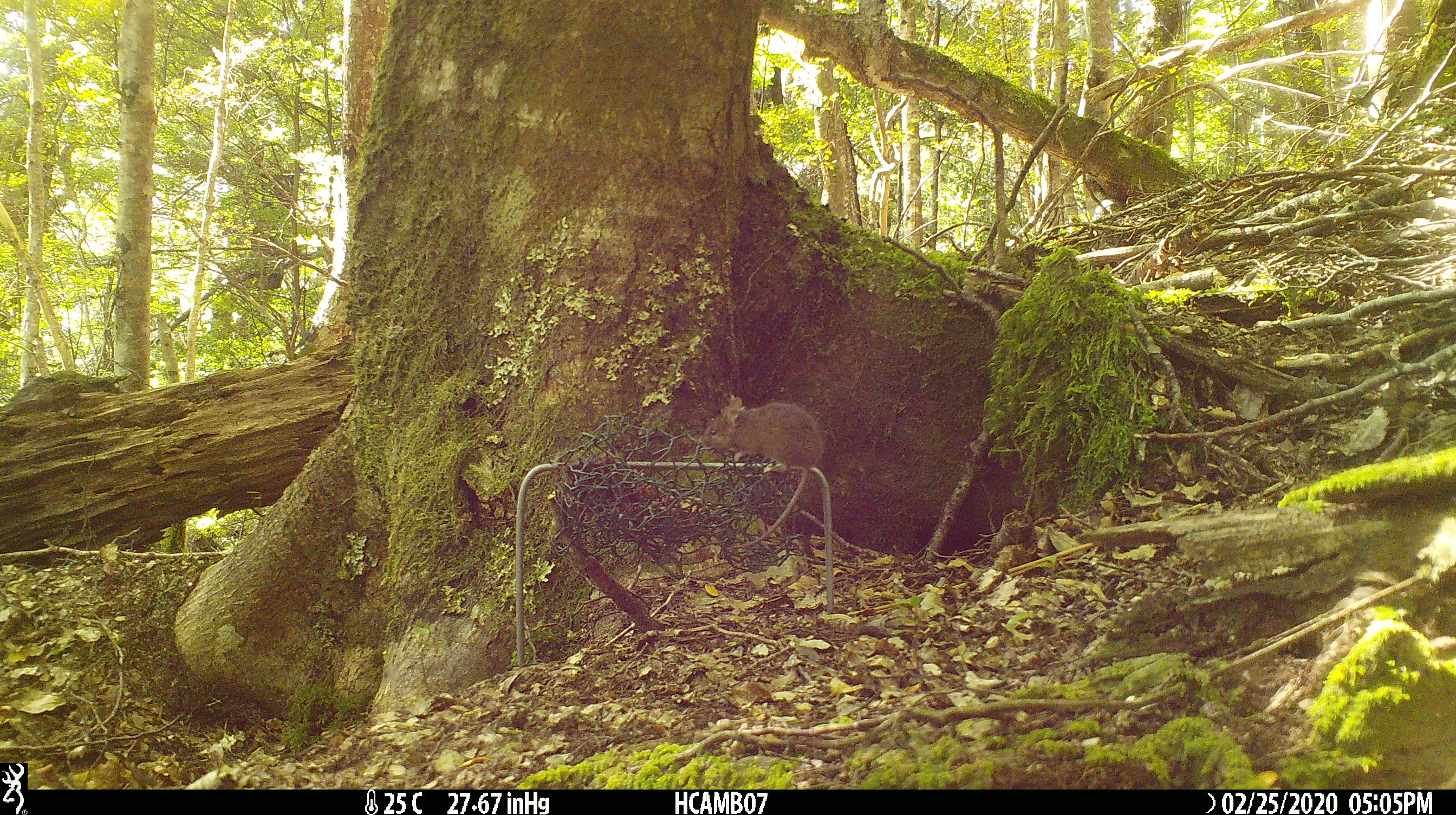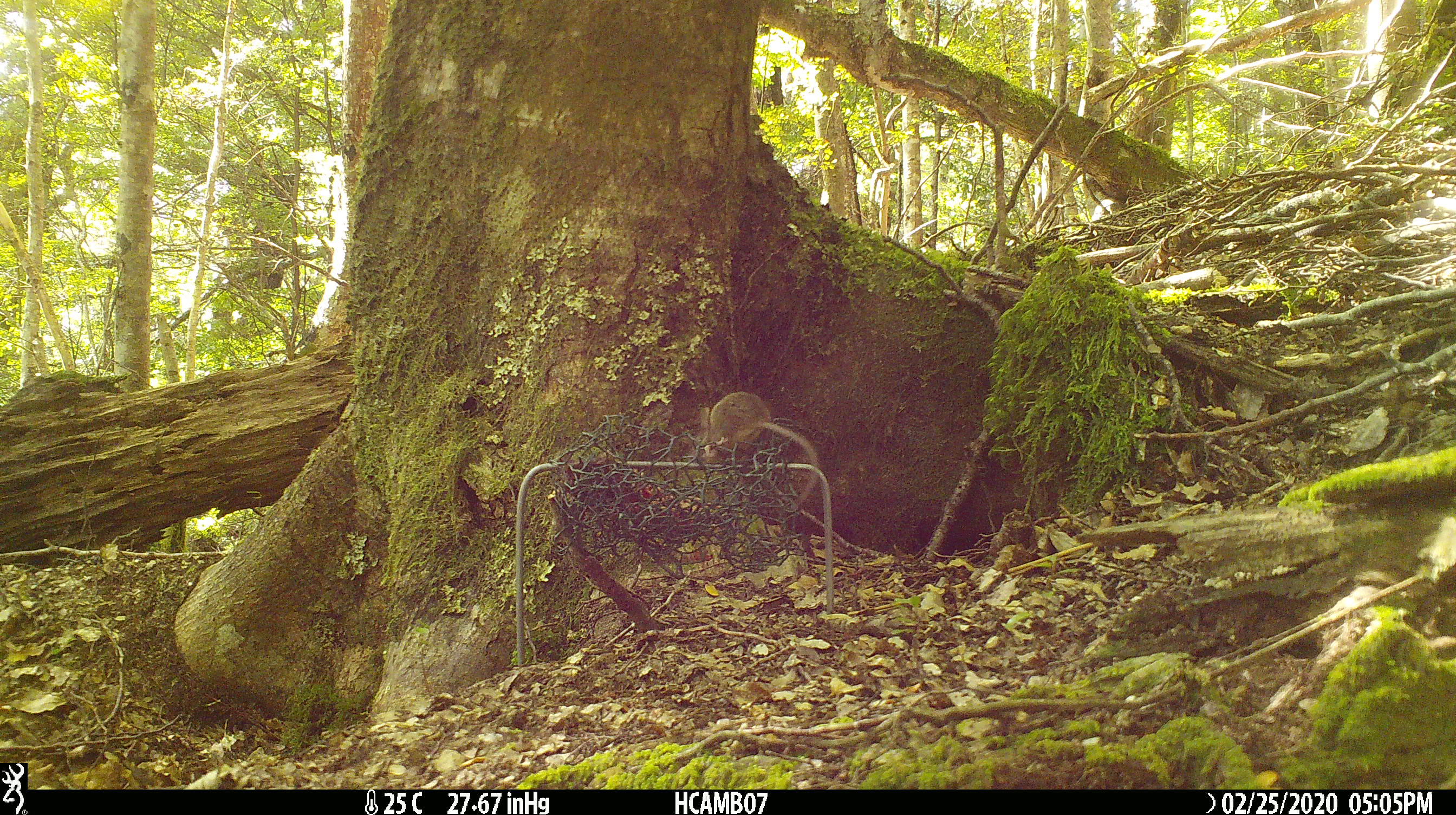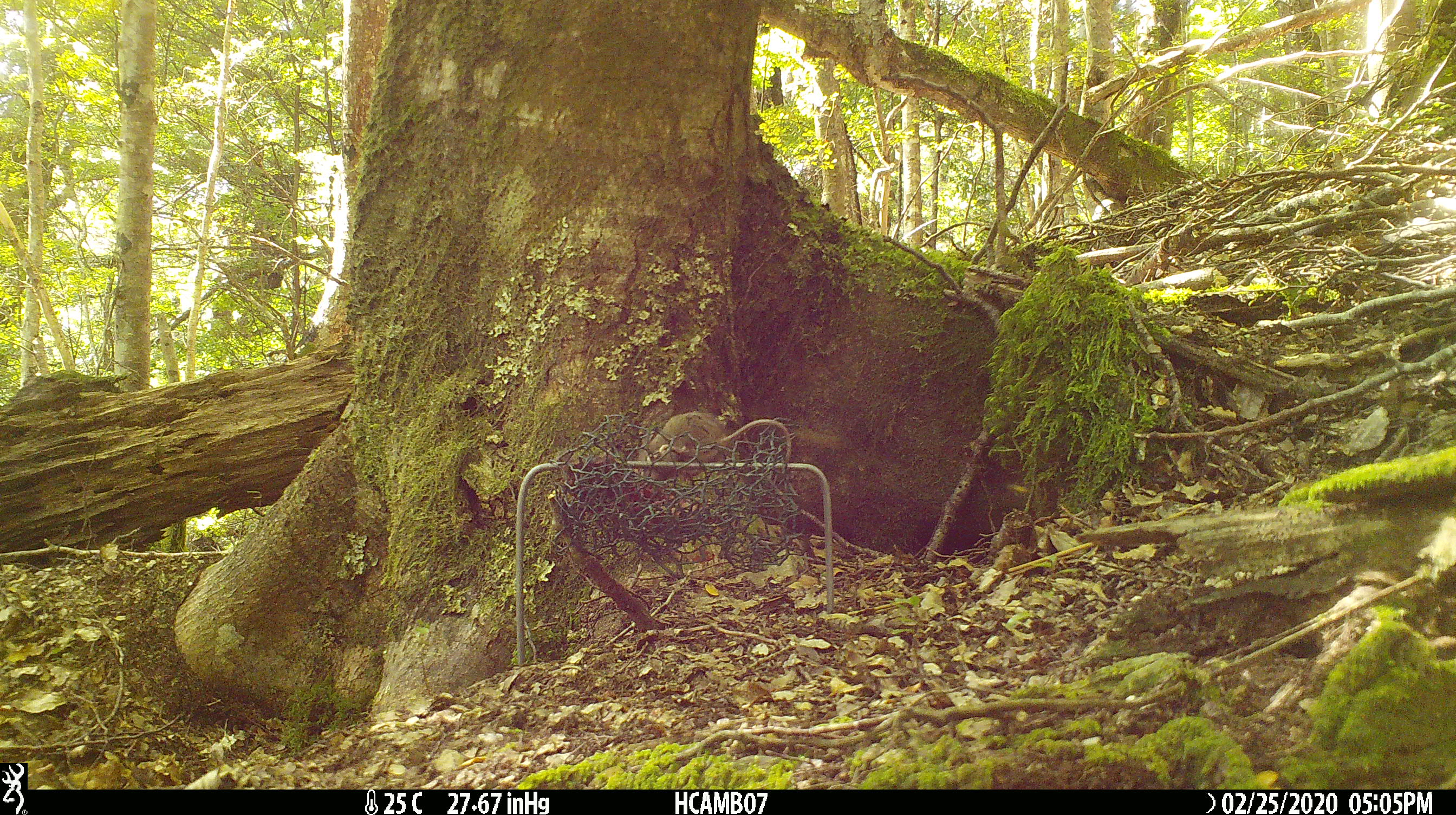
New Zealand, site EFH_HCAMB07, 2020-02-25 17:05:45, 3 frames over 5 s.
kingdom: Animalia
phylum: Chordata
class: Mammalia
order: Rodentia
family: Muridae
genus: Mus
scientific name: Mus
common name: mouse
Mouse (Mus).